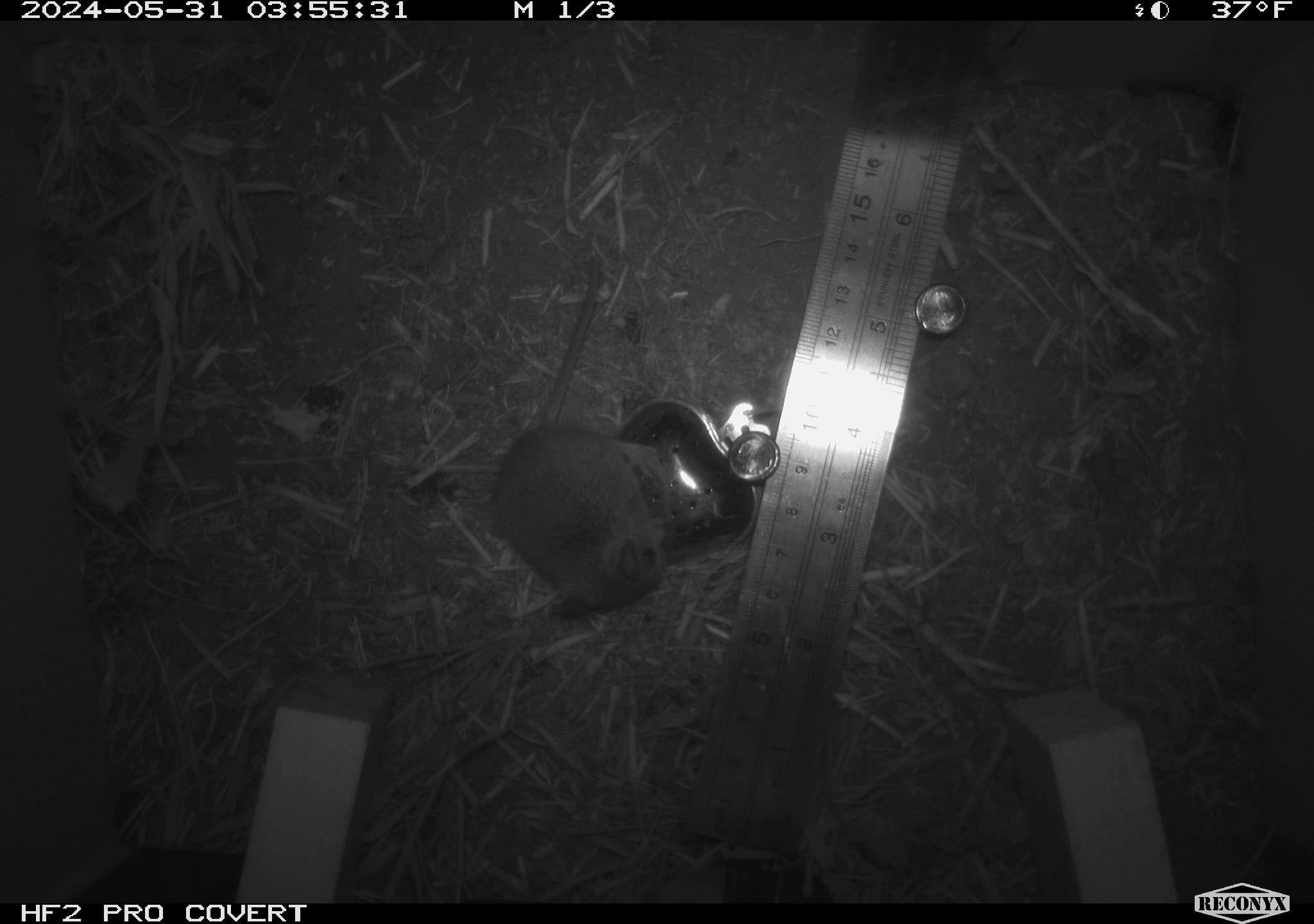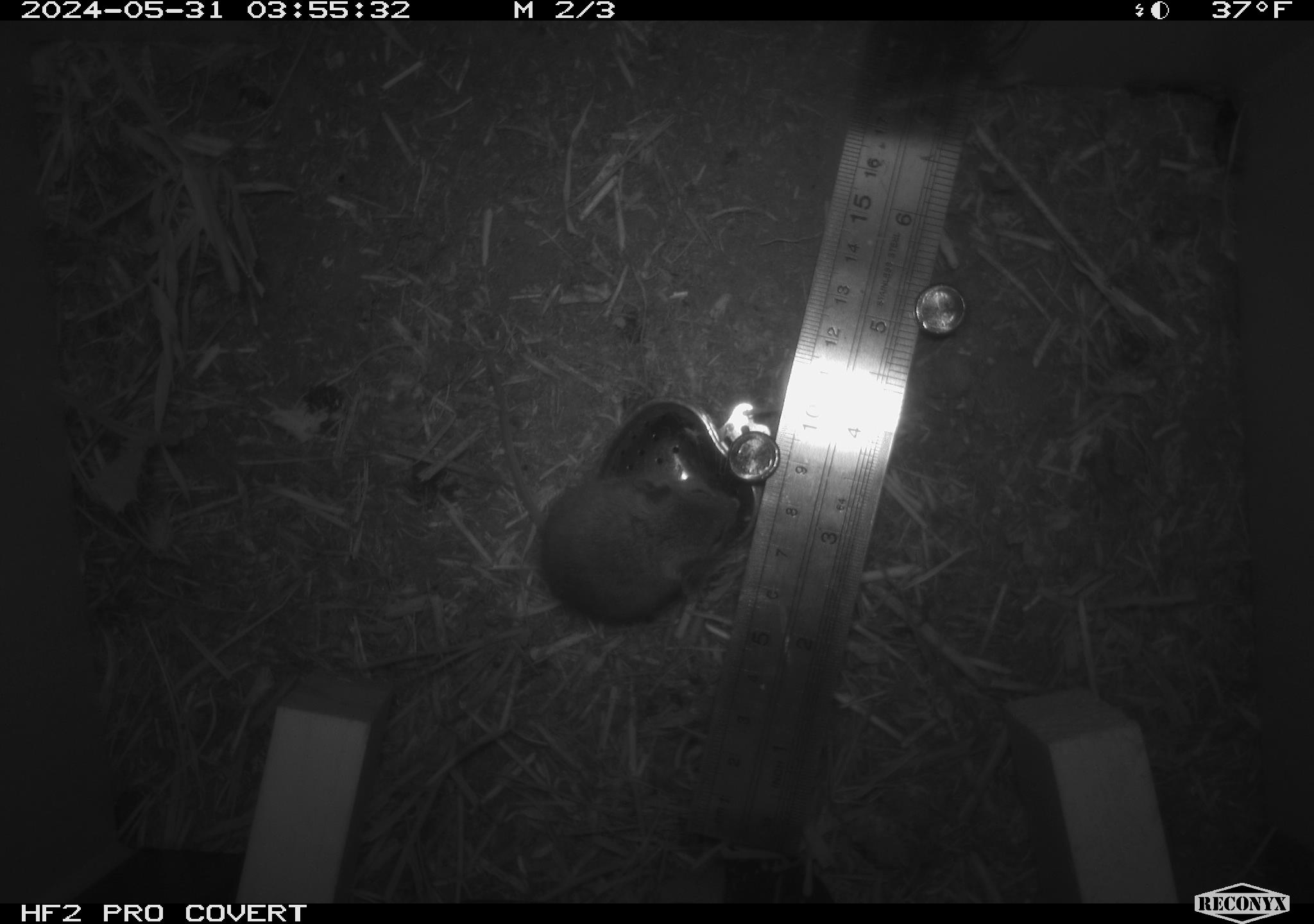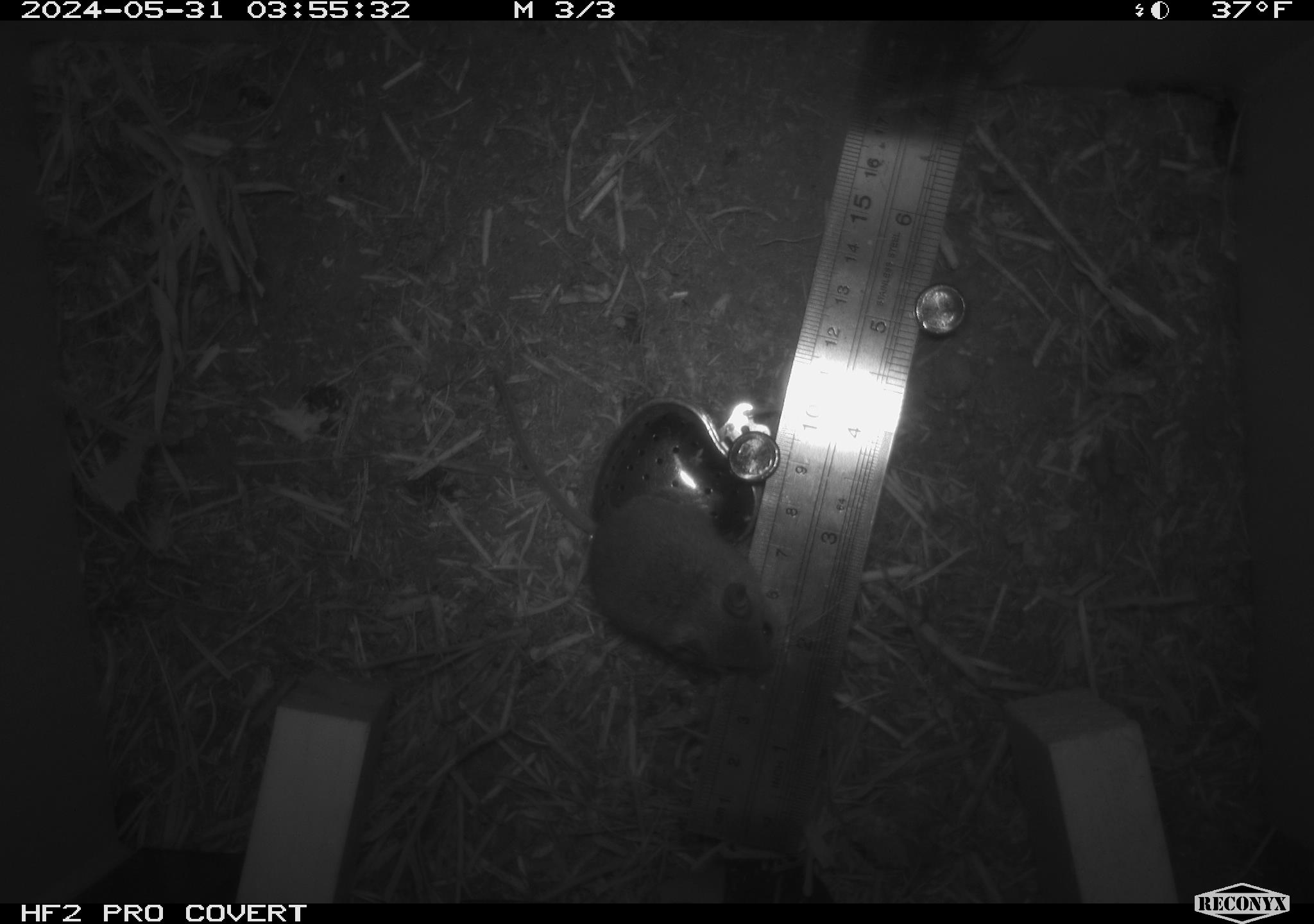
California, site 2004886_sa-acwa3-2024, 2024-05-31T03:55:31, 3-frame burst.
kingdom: Animalia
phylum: Chordata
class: Mammalia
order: Rodentia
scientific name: Rodentia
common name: mouse species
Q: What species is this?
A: Mouse species (Rodentia).